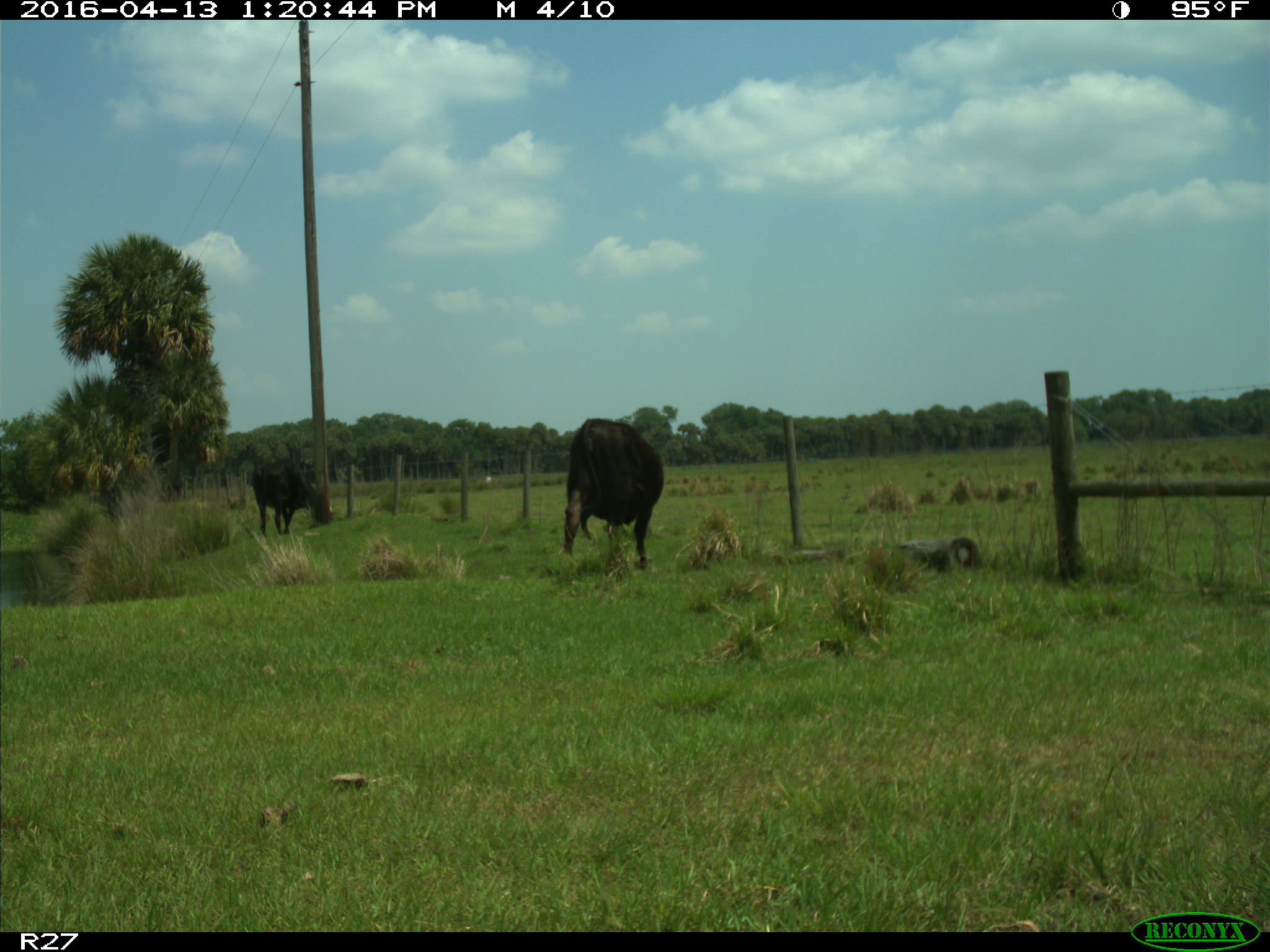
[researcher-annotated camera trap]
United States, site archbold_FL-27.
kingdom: Animalia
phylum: Chordata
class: Mammalia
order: Artiodactyla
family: Bovidae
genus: Bos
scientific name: Bos taurus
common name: domestic cow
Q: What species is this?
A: Bos taurus (domestic cow).